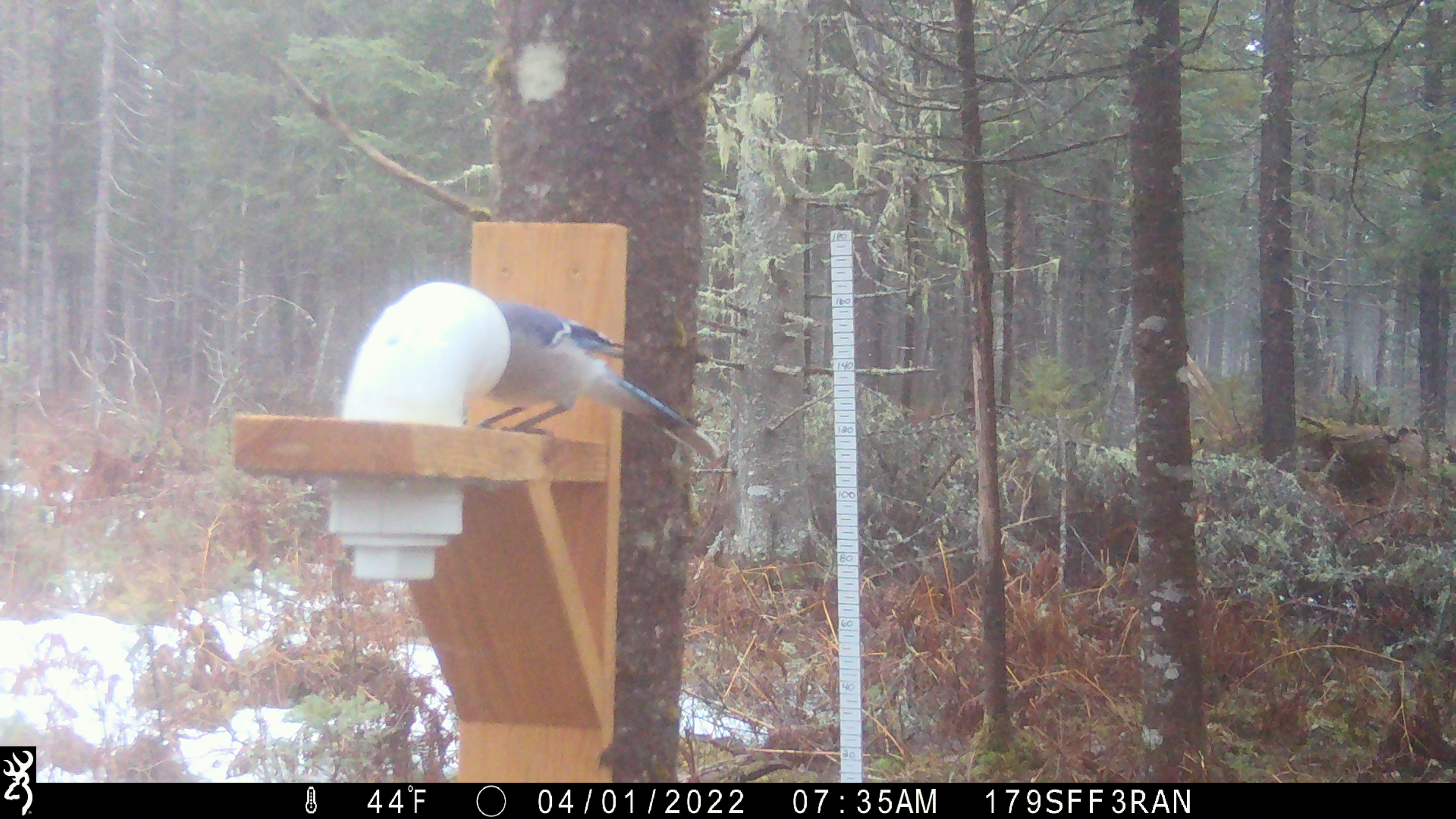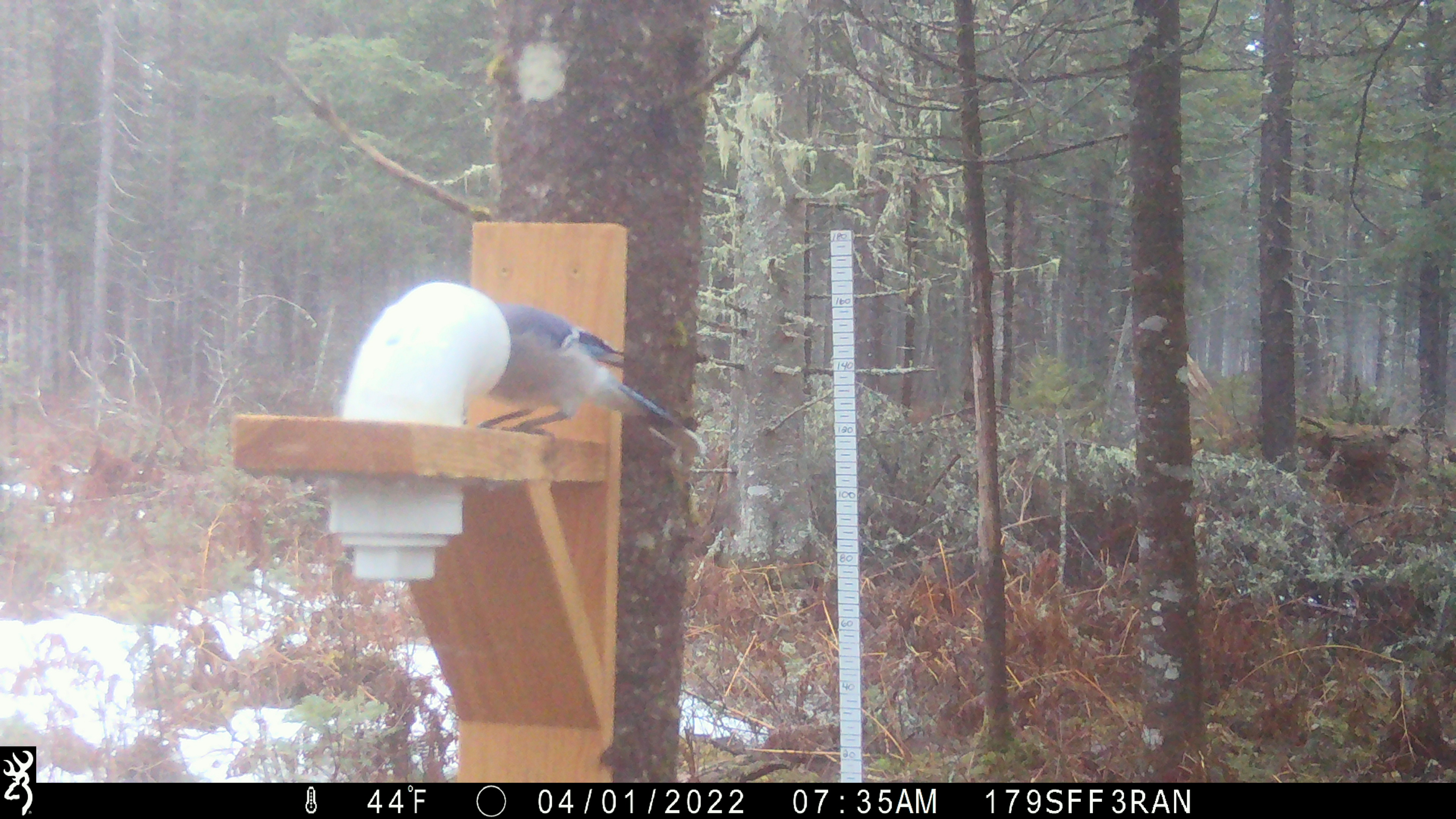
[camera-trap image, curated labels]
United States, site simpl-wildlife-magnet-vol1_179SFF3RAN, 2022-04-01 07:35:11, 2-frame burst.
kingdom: Animalia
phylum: Chordata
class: Aves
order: Passeriformes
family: Corvidae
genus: Cyanocitta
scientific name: Cyanocitta cristata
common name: blue jay